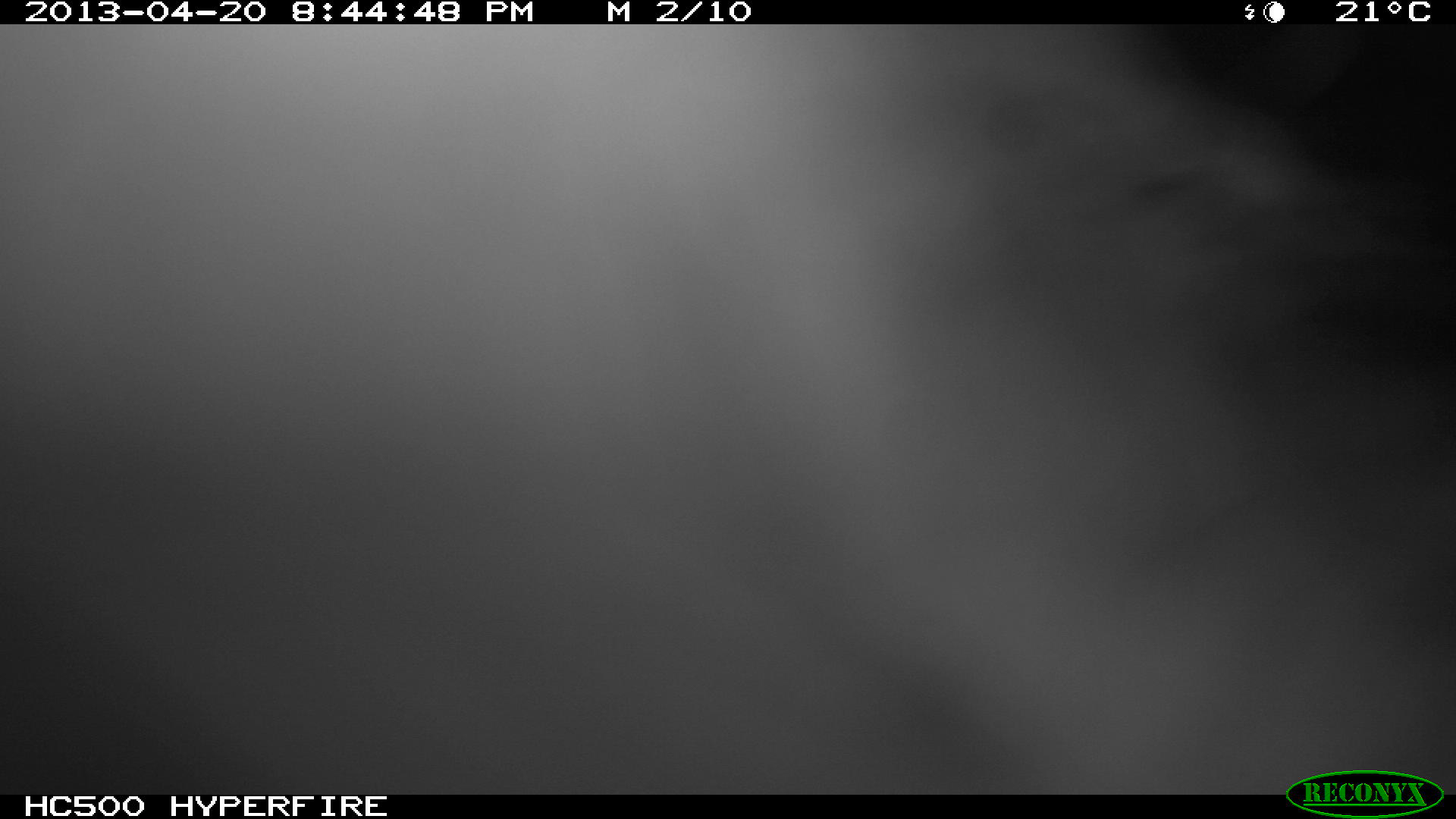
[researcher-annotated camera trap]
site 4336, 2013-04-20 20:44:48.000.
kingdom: Animalia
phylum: Chordata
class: Mammalia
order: Didelphimorphia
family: Didelphidae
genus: Didelphis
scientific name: Didelphis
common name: american opossums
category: didelphis sp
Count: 1.